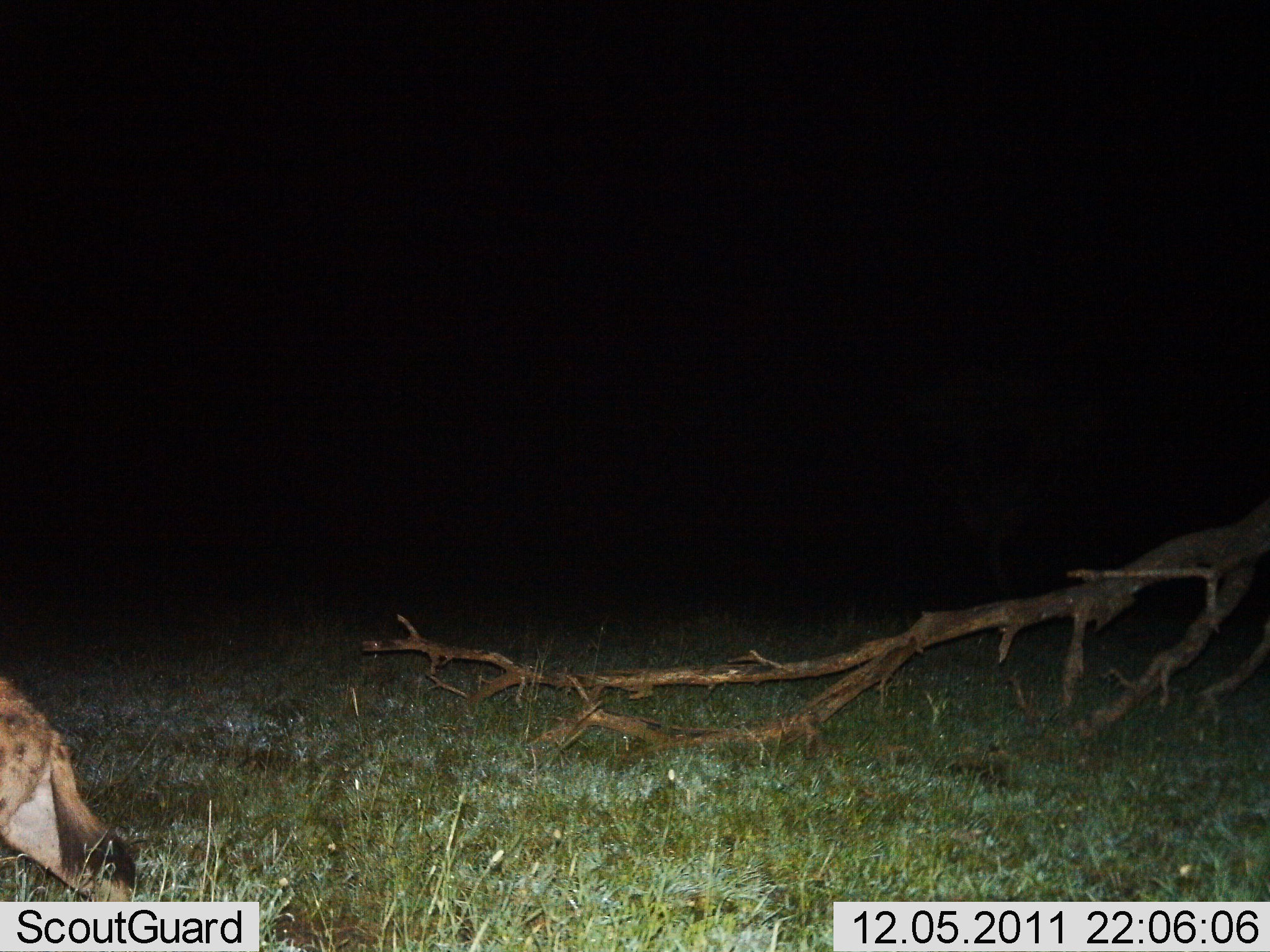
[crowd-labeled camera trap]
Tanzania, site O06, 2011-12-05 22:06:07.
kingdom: Animalia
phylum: Chordata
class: Mammalia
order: Carnivora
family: Hyaenidae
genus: Crocuta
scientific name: Crocuta crocuta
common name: spotted hyena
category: hyenaspotted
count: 1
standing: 18%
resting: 0%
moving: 82%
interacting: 0%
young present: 0%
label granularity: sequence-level